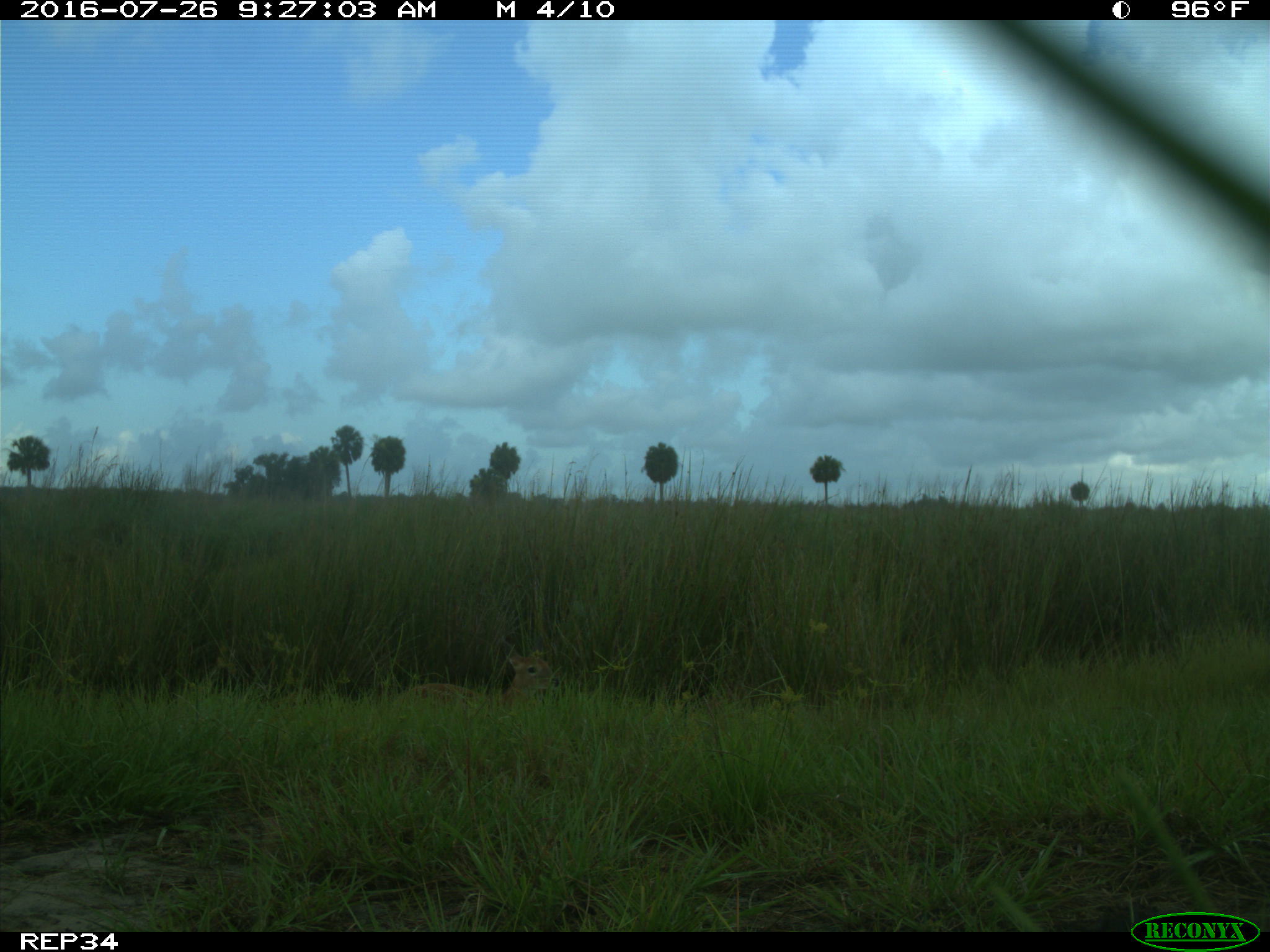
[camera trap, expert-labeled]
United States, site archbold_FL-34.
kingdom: Animalia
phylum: Chordata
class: Mammalia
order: Artiodactyla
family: Cervidae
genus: Odocoileus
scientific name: Odocoileus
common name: deer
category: unidentified deer